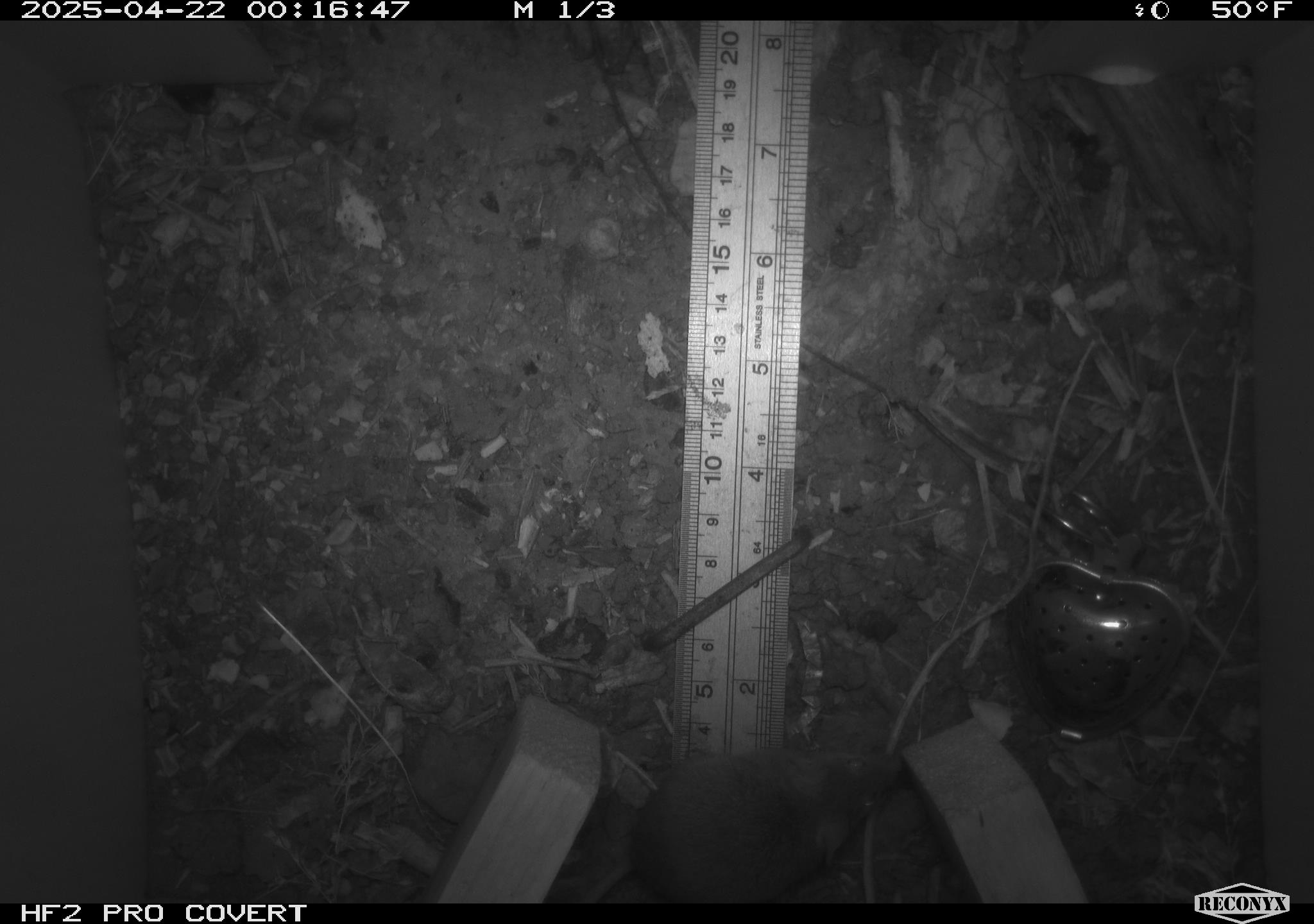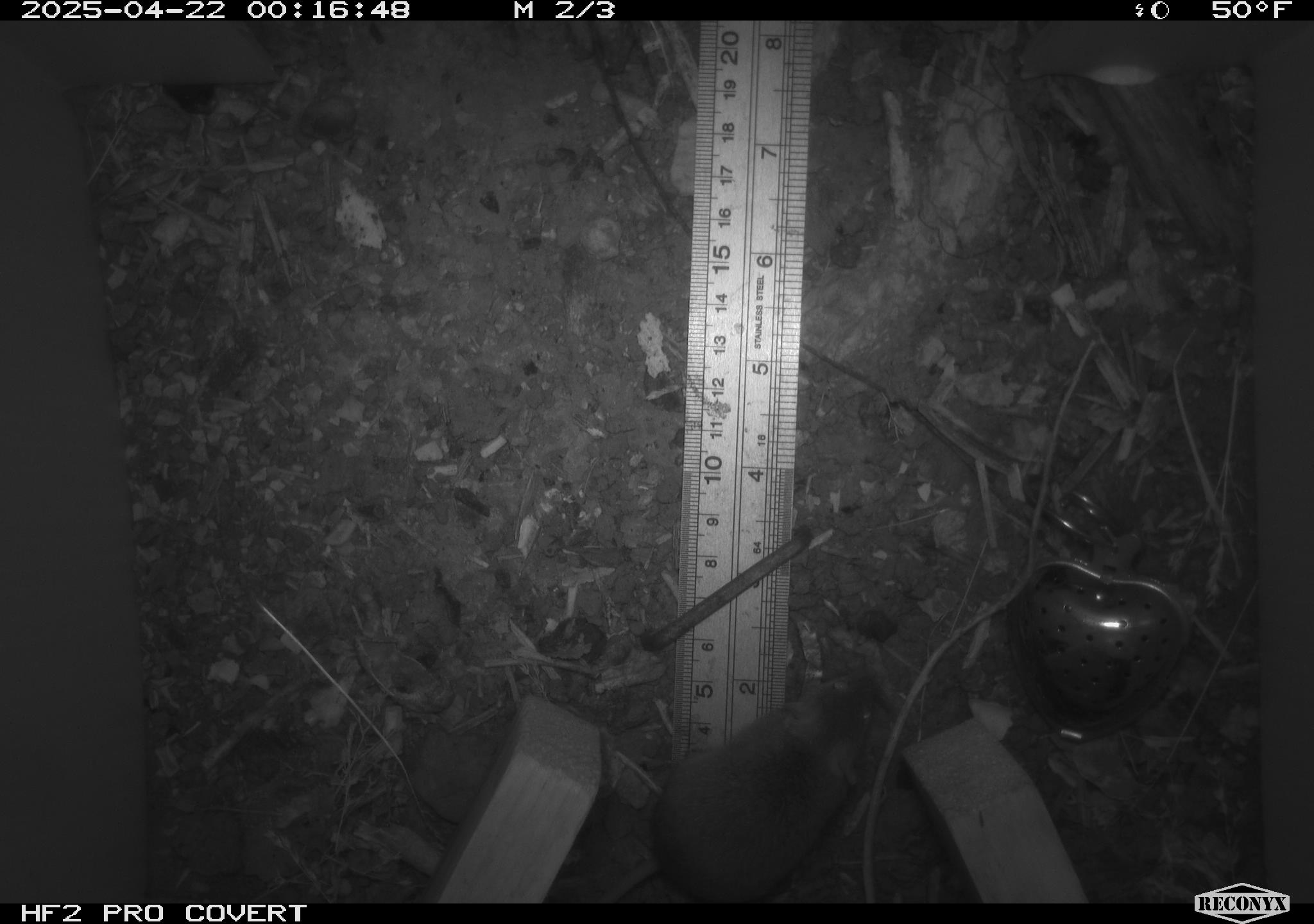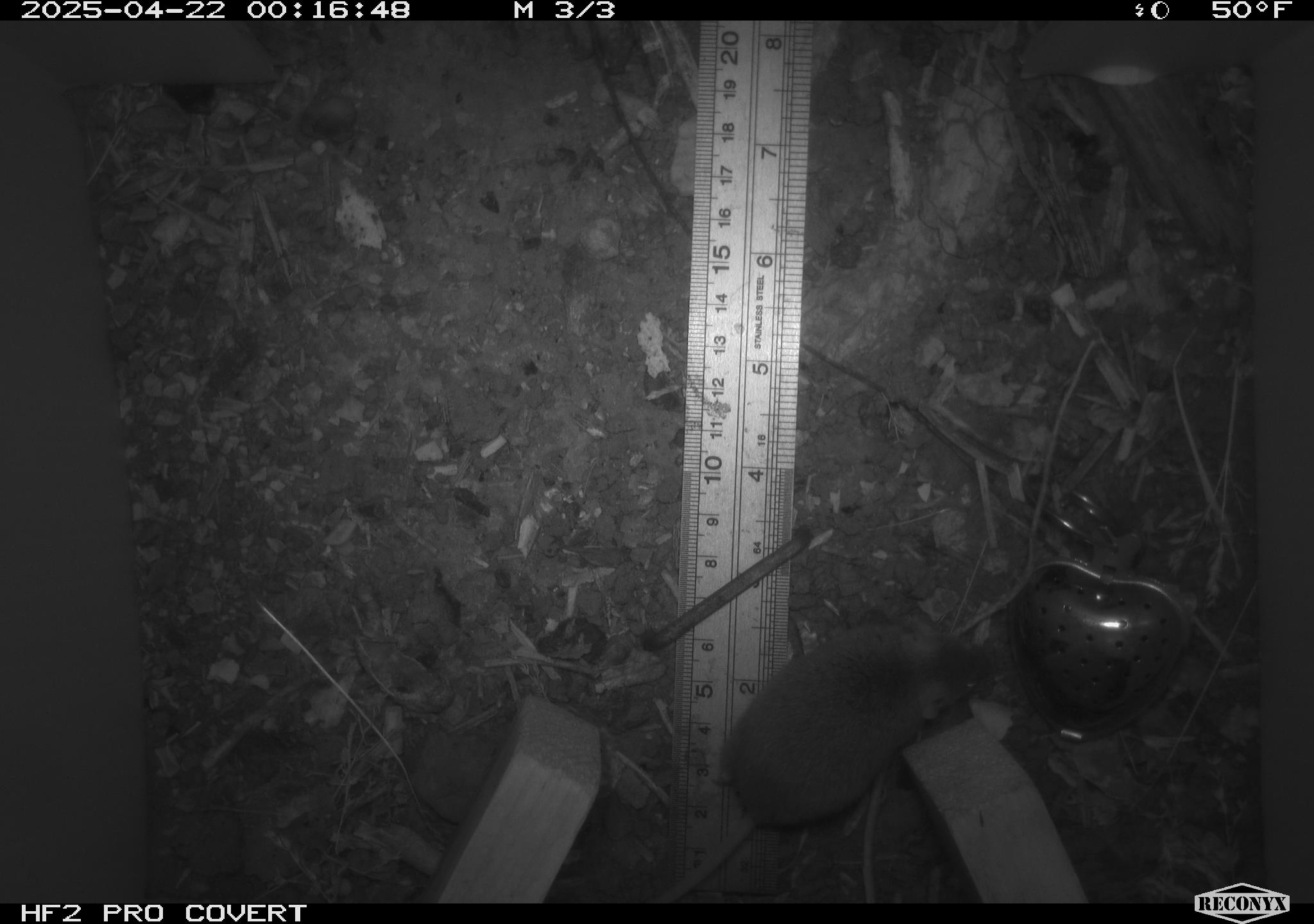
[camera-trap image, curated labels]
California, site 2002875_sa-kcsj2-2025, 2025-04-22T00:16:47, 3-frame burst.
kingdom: Animalia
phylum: Chordata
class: Mammalia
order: Rodentia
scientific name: Rodentia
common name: rodent